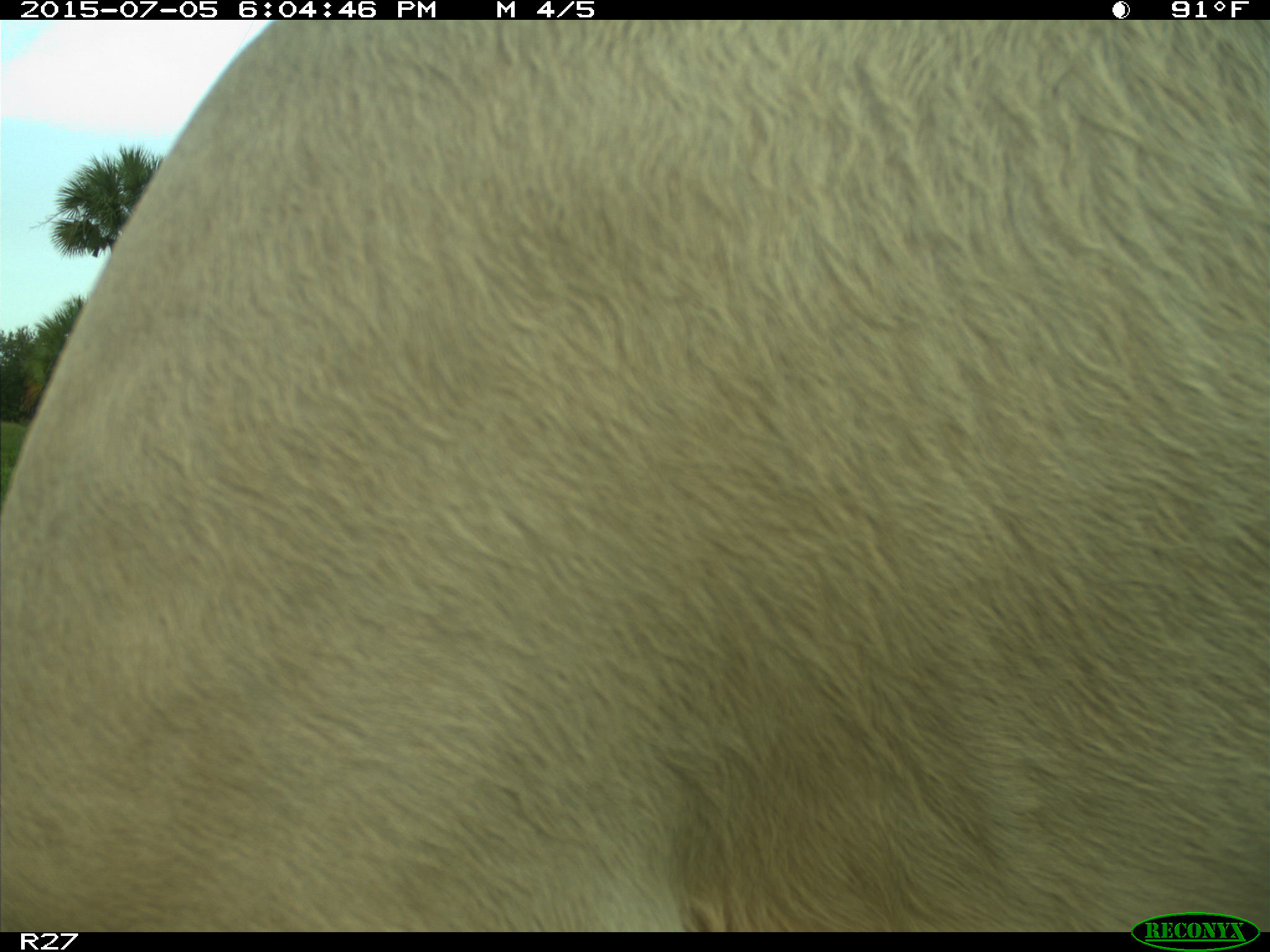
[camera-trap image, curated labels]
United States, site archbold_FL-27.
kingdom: Animalia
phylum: Chordata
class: Mammalia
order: Artiodactyla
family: Bovidae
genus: Bos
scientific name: Bos taurus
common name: domestic cow